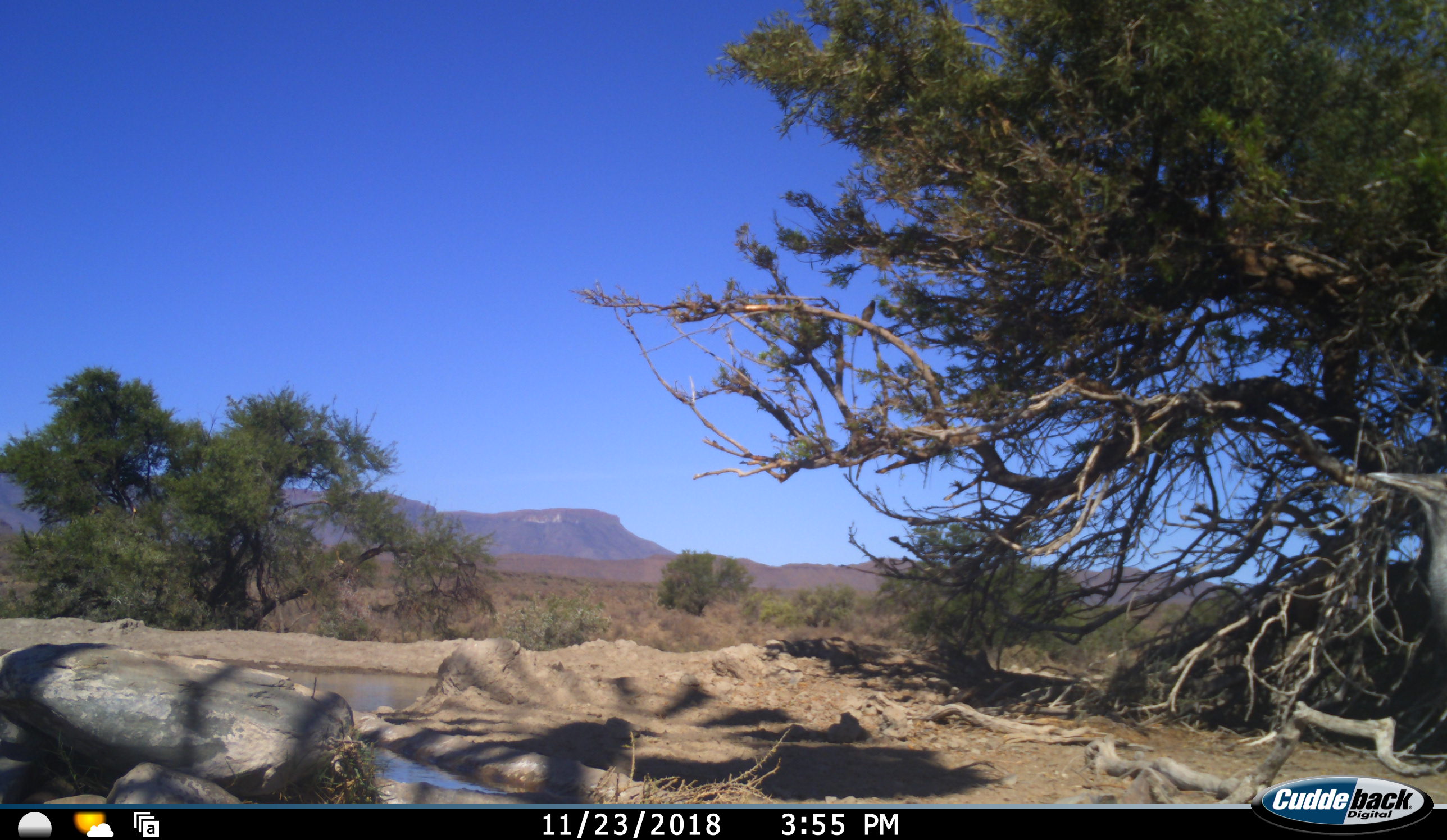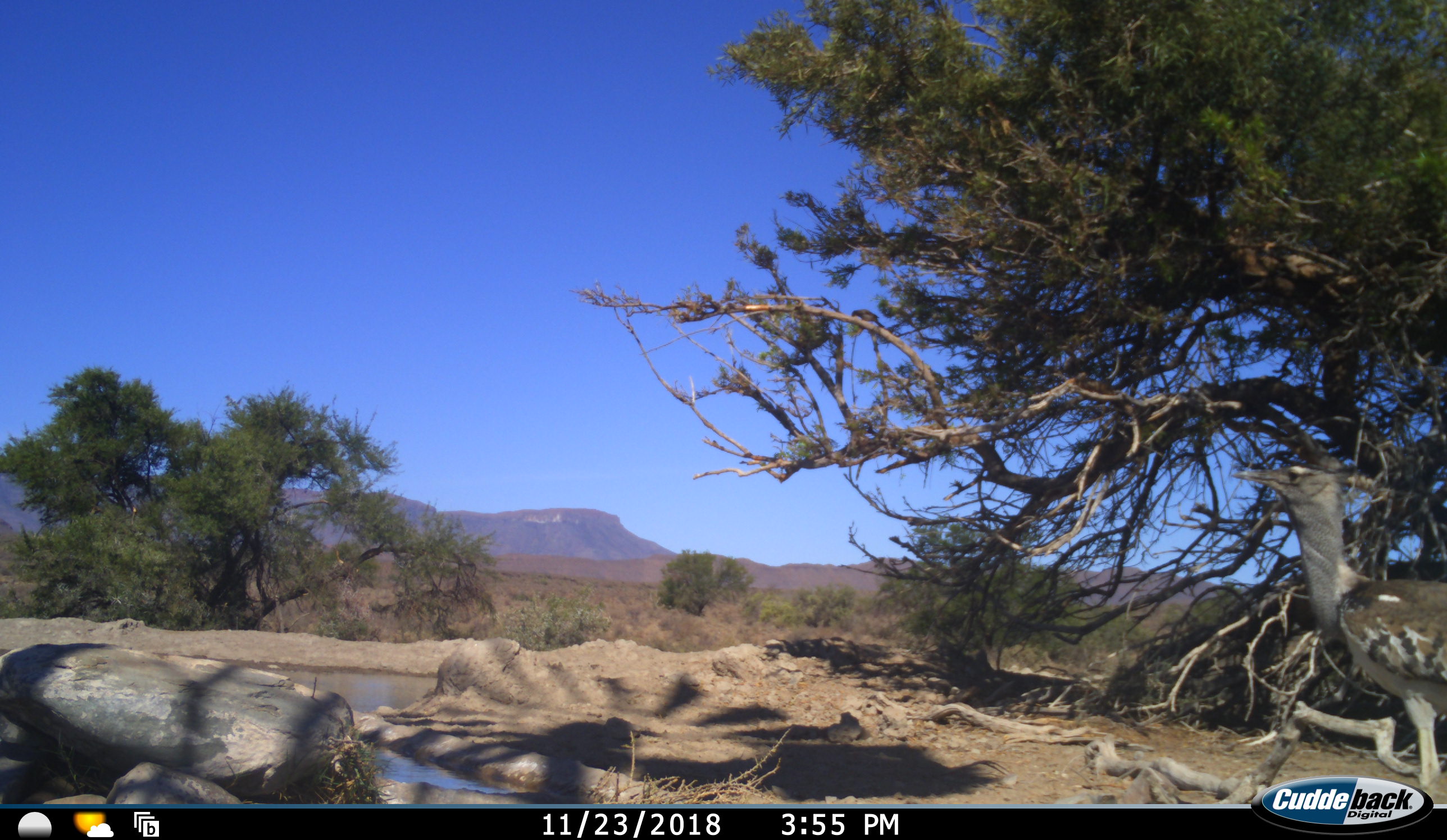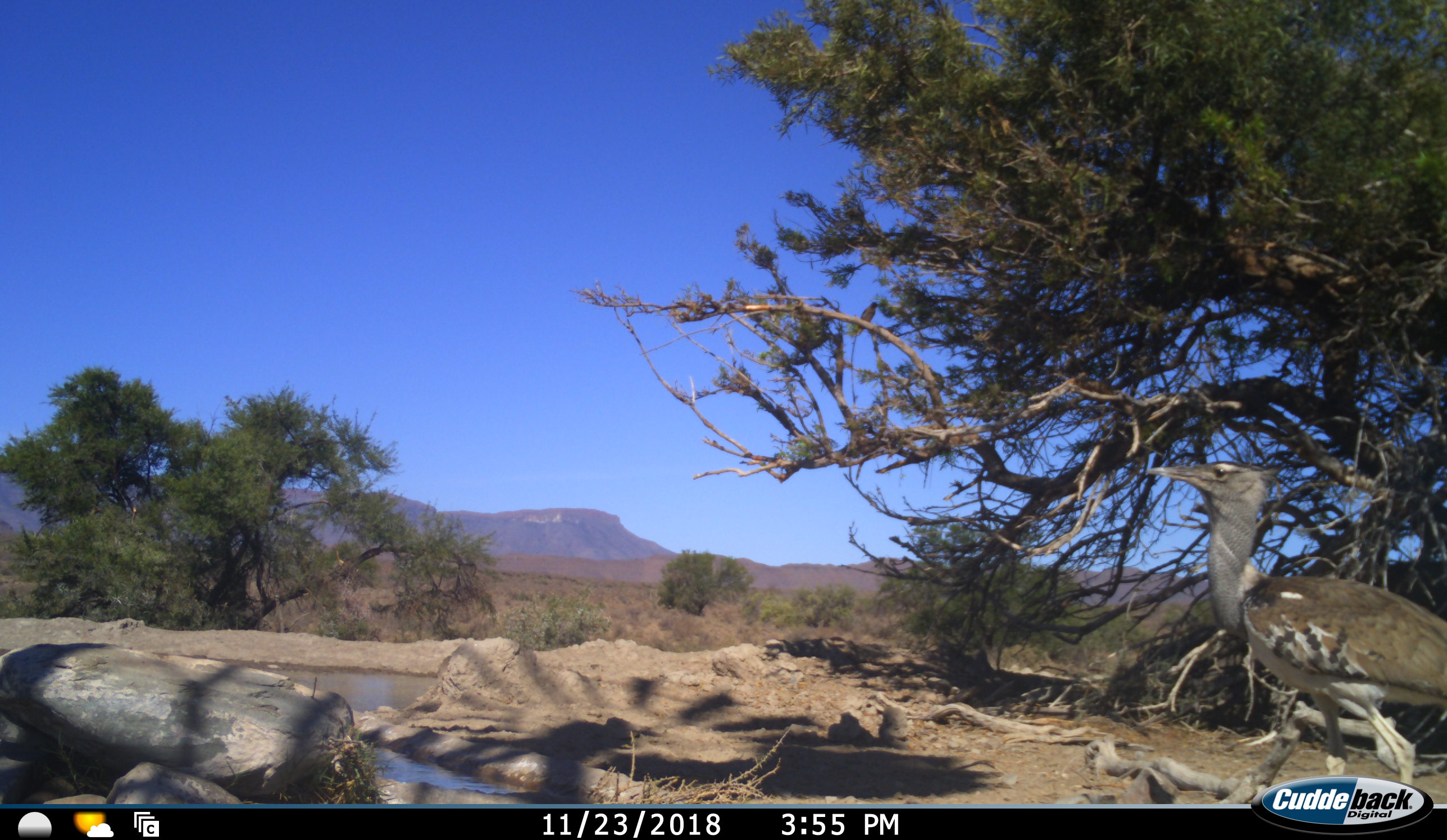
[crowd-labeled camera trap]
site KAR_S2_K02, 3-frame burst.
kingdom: Animalia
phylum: Chordata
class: Aves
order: Otidiformes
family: Otididae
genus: Ardeotis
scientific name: Ardeotis kori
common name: kori bustard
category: bustardkori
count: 1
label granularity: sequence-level